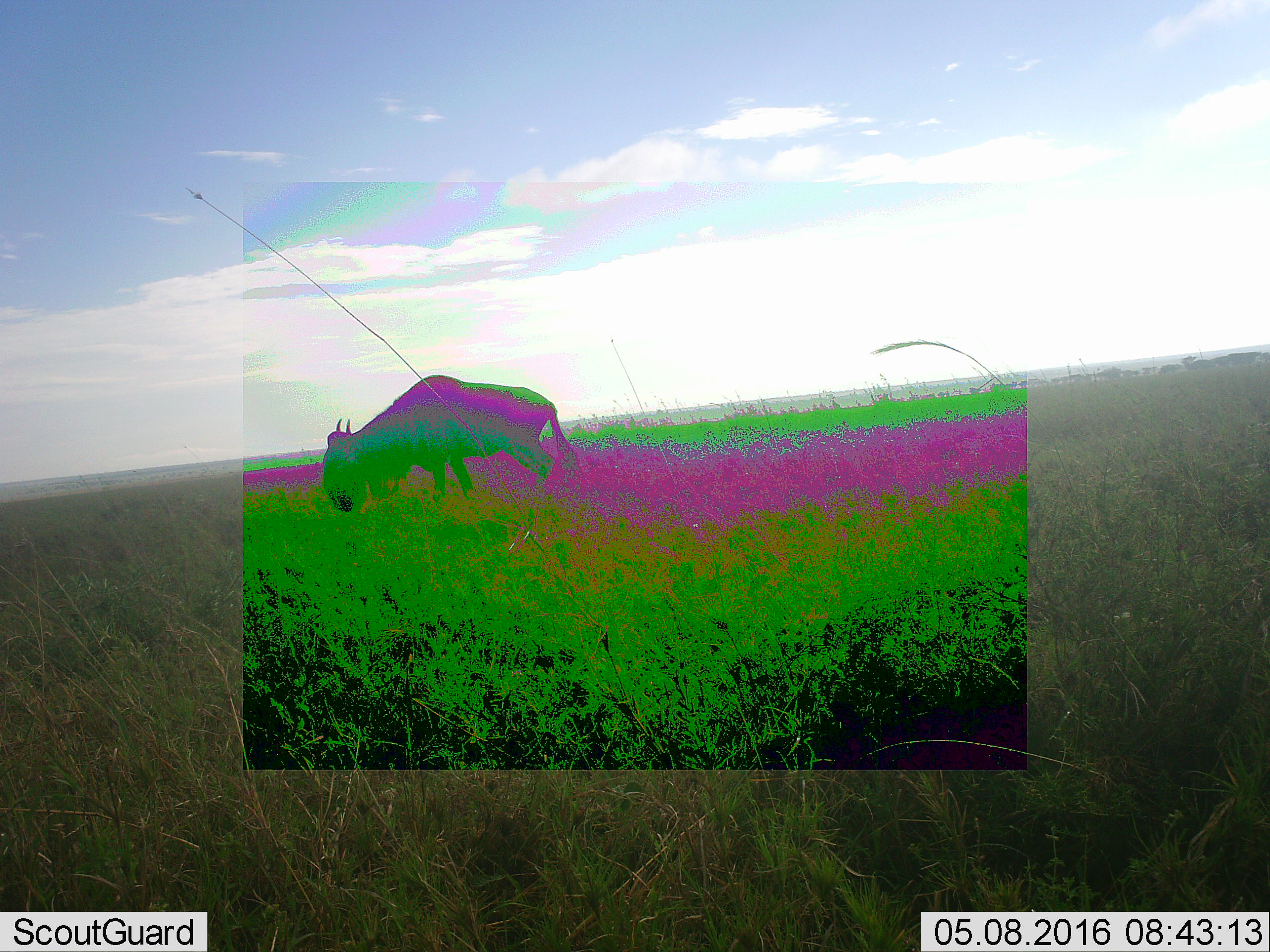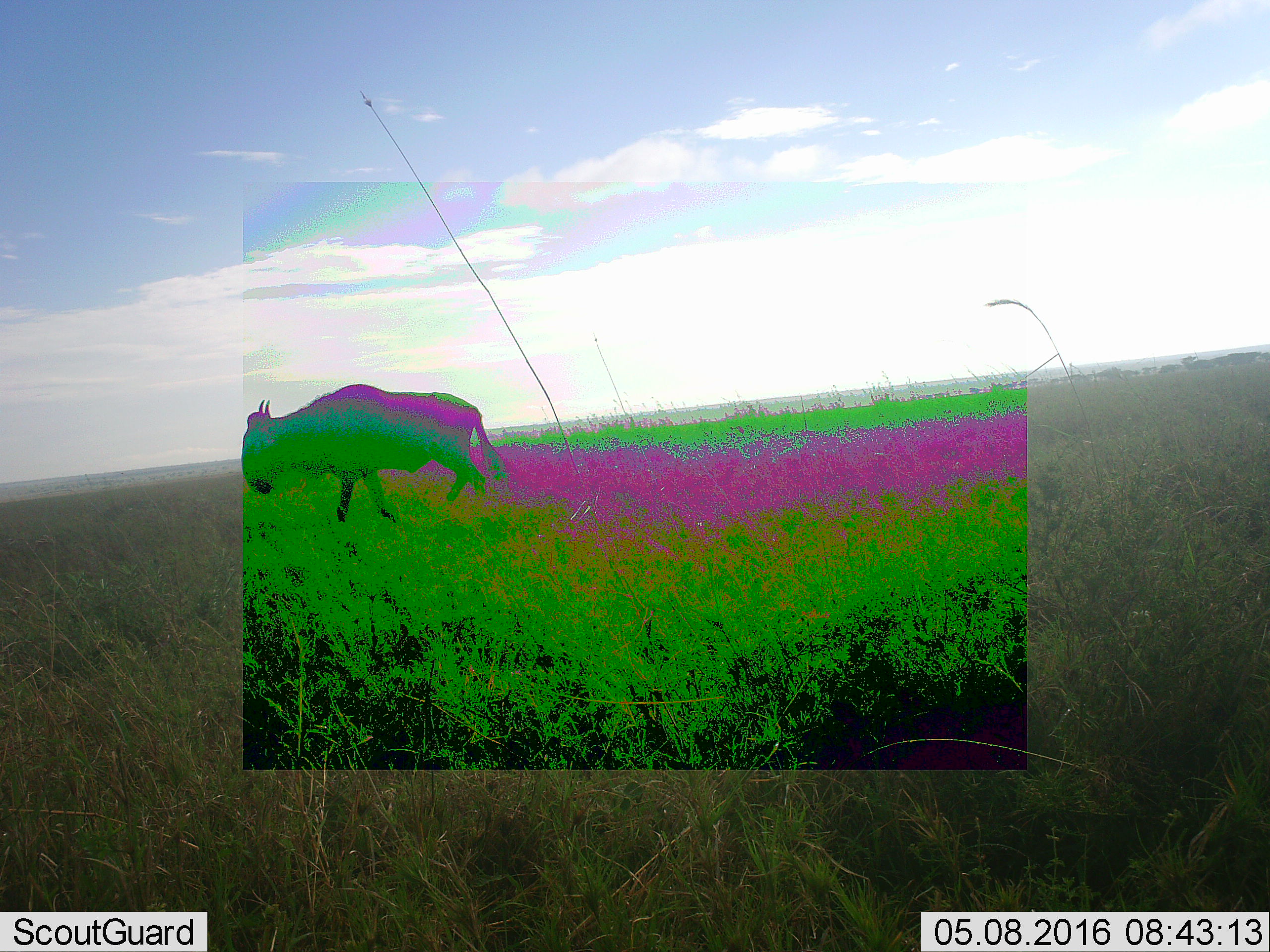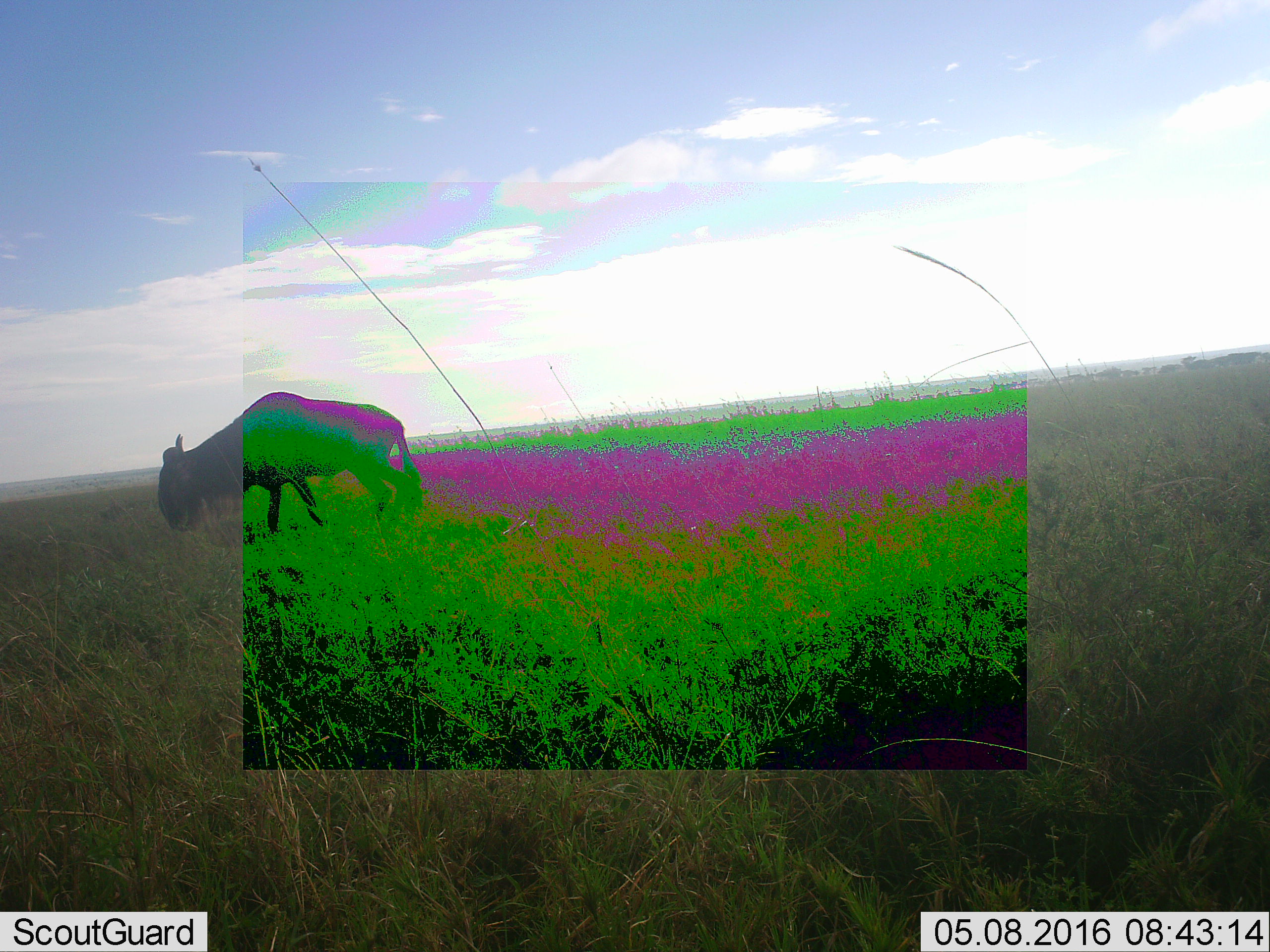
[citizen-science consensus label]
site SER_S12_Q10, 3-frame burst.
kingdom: Animalia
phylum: Chordata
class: Mammalia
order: Artiodactyla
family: Bovidae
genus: Connochaetes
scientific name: Connochaetes taurinus taurinus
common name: blue wildebeest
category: wildebeestblue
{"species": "wildebeestblue (blue wildebeest) (Connochaetes taurinus taurinus)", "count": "1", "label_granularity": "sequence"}